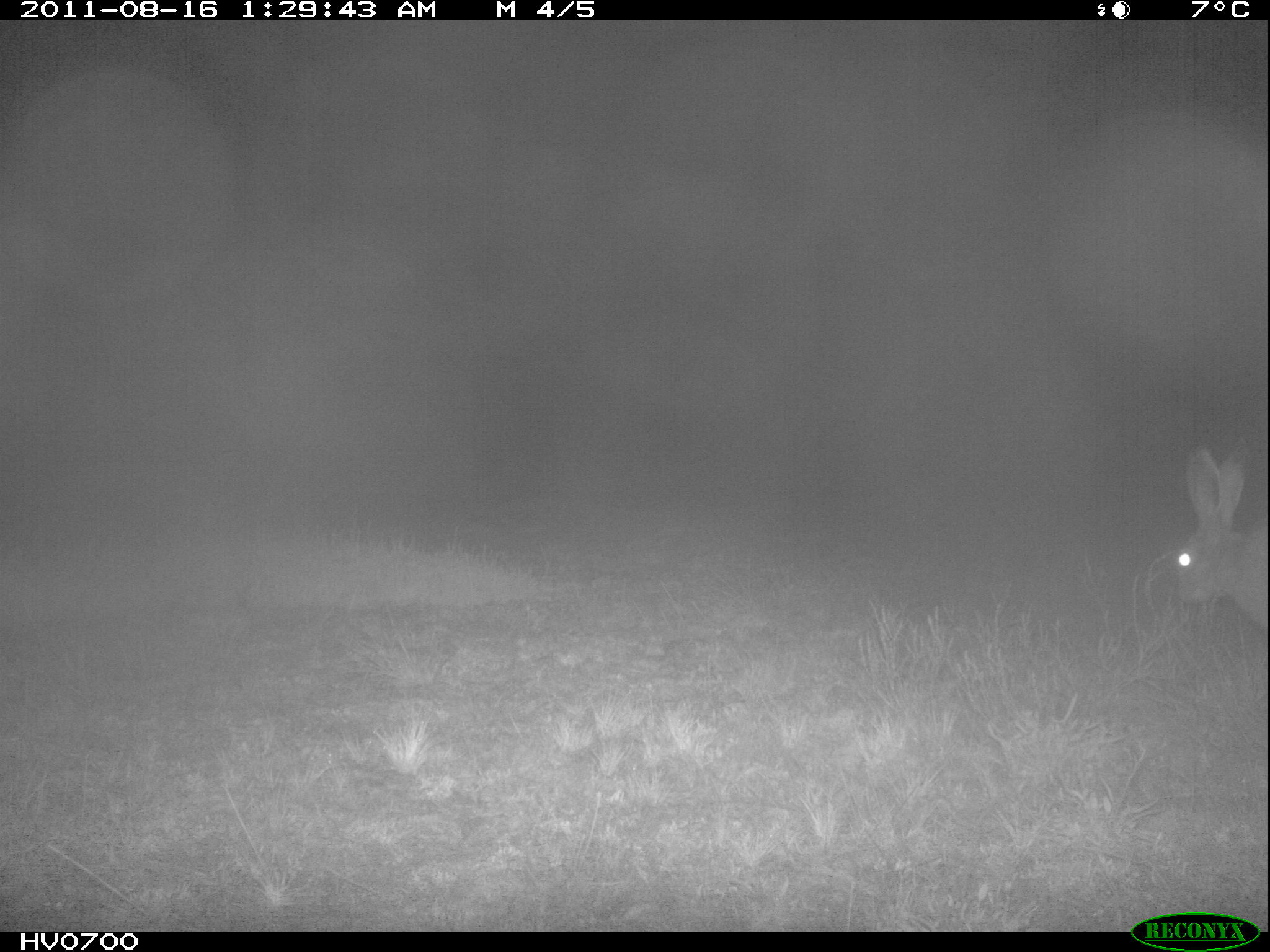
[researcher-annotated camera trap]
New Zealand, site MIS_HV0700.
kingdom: Animalia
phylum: Chordata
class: Mammalia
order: Lagomorpha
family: Leporidae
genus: Lepus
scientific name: Lepus europaeus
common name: brown hare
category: hare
Hare (brown hare) (Lepus europaeus).